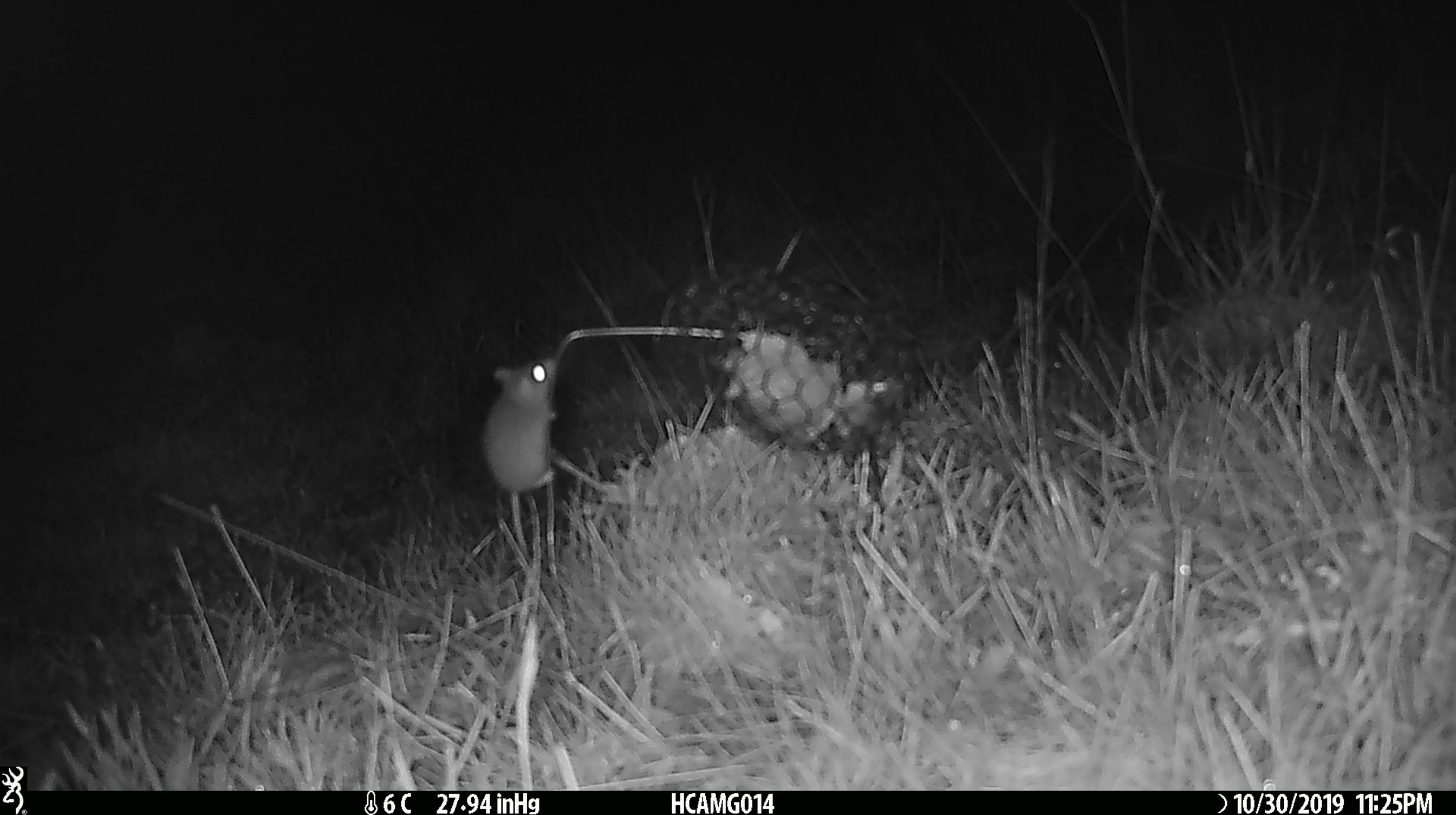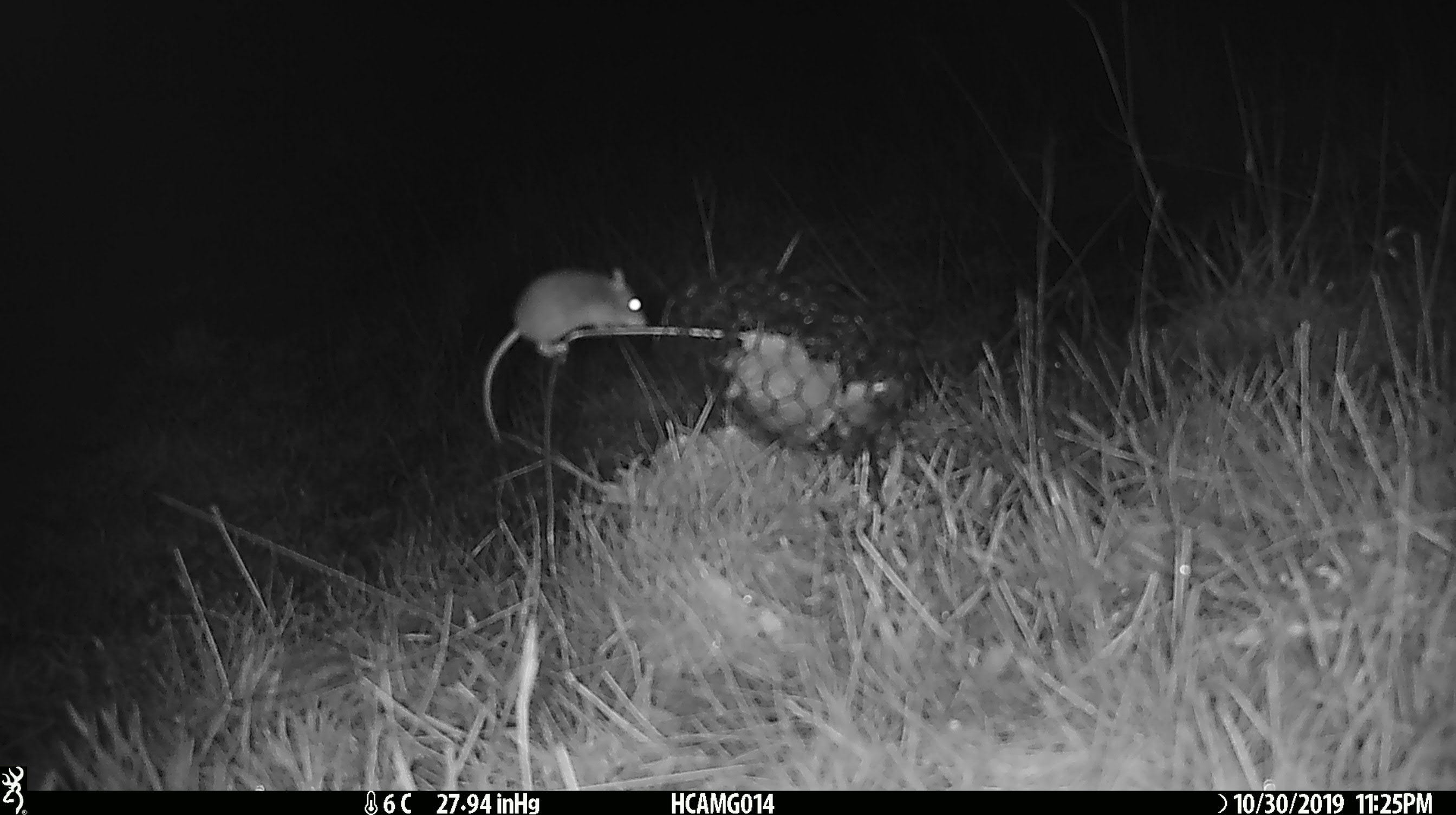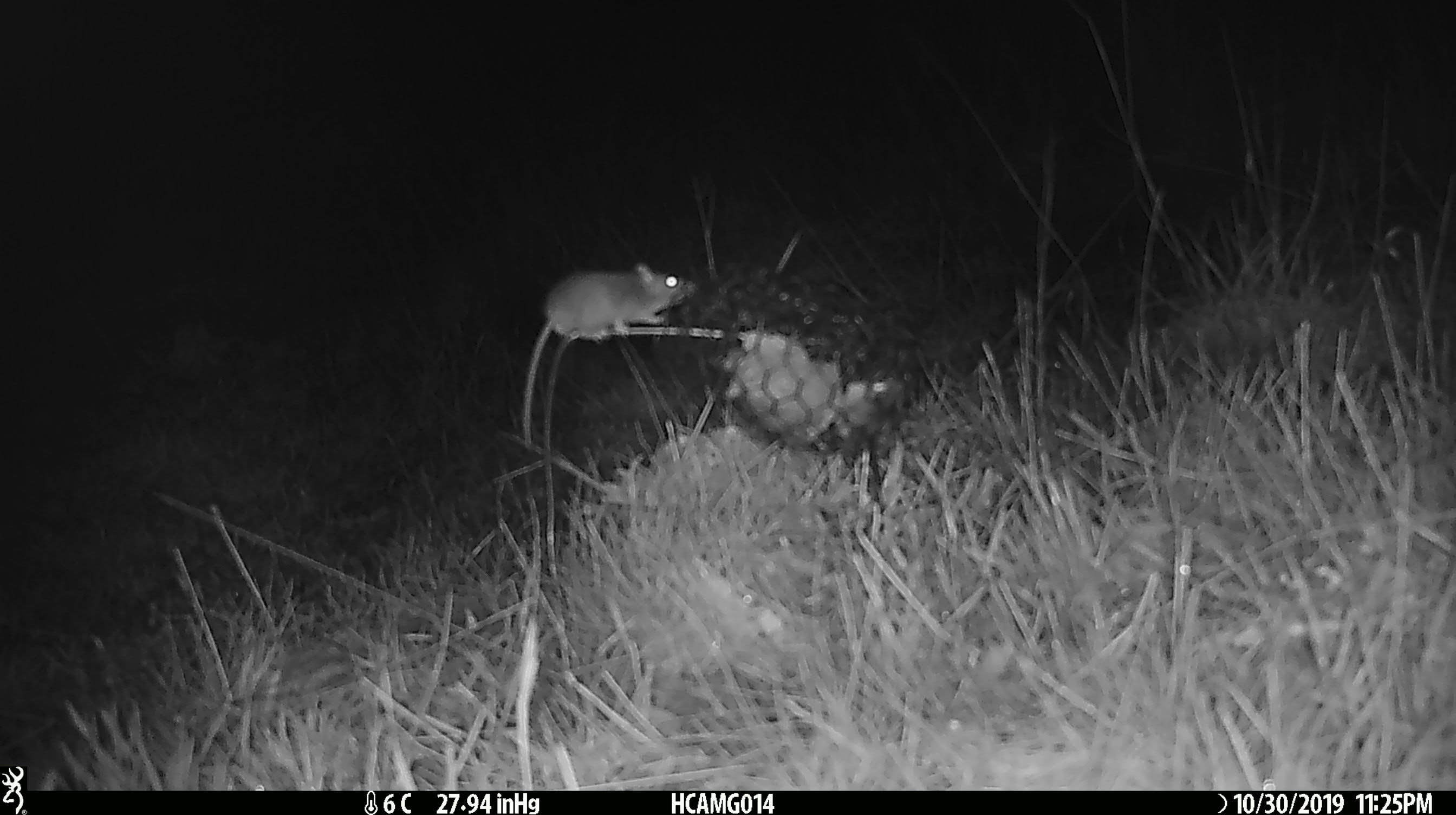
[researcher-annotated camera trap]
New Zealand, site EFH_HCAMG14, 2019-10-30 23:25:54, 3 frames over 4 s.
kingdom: Animalia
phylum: Chordata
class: Mammalia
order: Rodentia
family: Muridae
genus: Mus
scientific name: Mus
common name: mouse